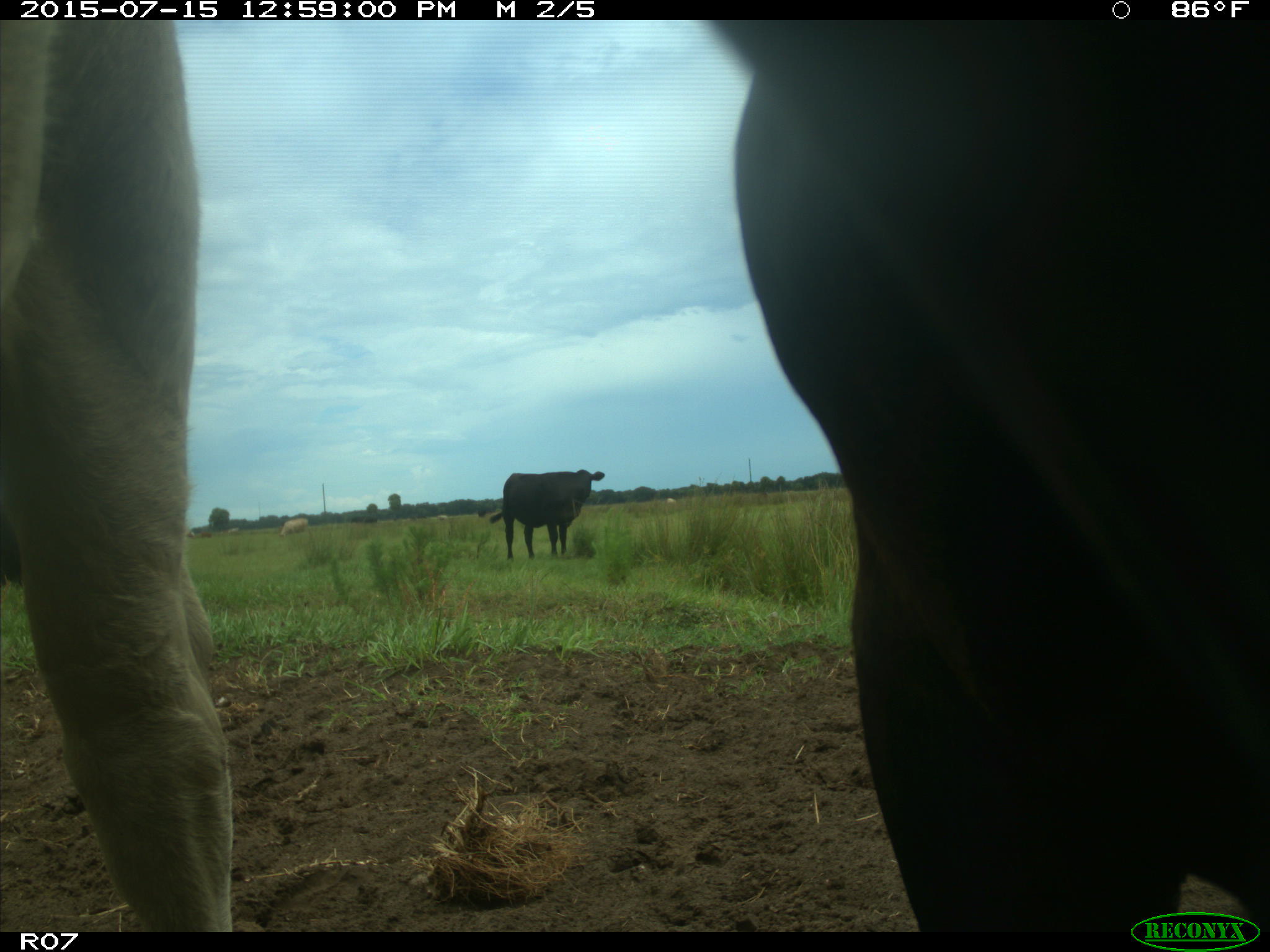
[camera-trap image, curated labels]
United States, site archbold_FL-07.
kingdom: Animalia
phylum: Chordata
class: Mammalia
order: Artiodactyla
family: Bovidae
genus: Bos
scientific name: Bos taurus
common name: domestic cow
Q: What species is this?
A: Bos taurus (domestic cow).